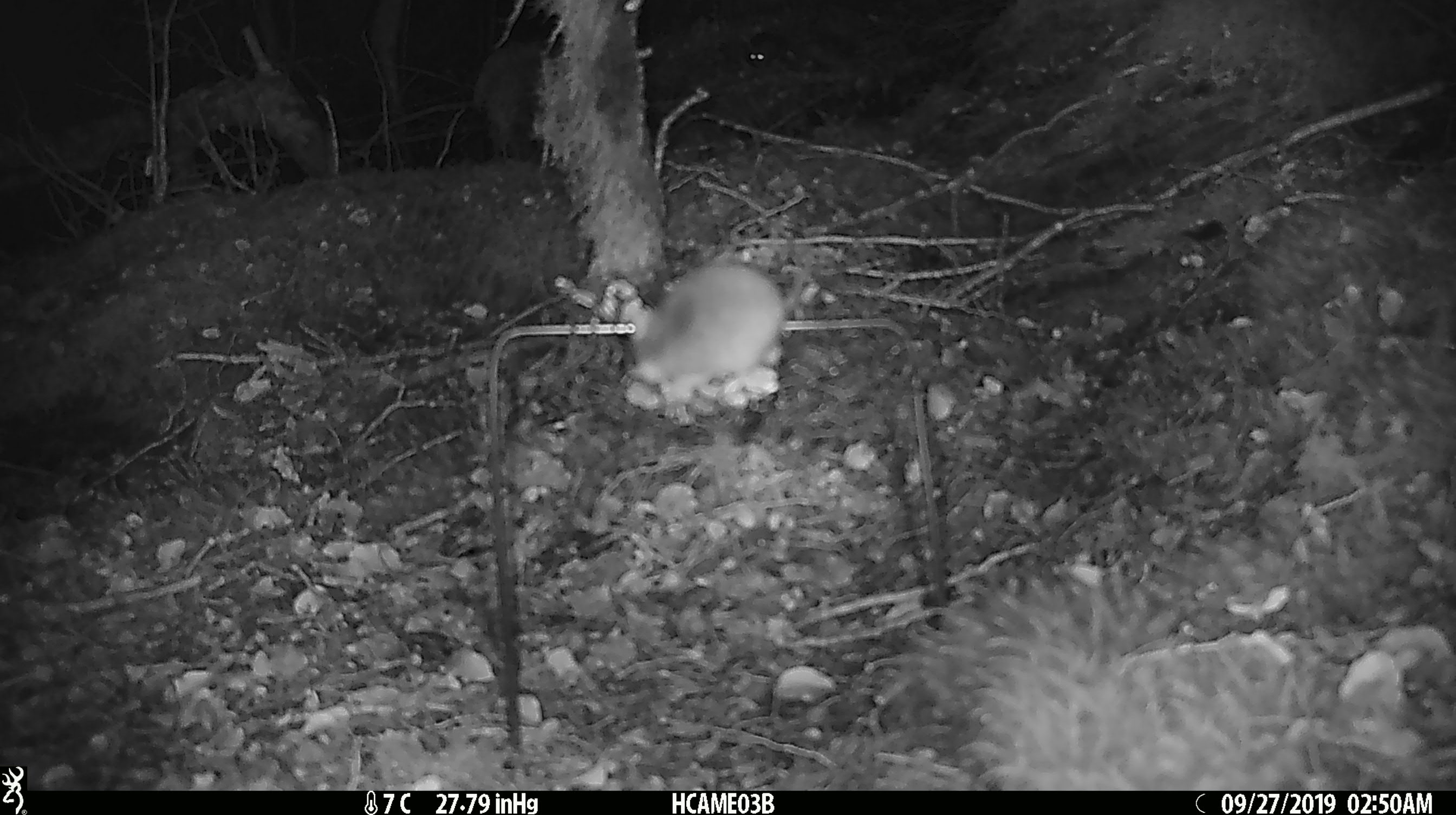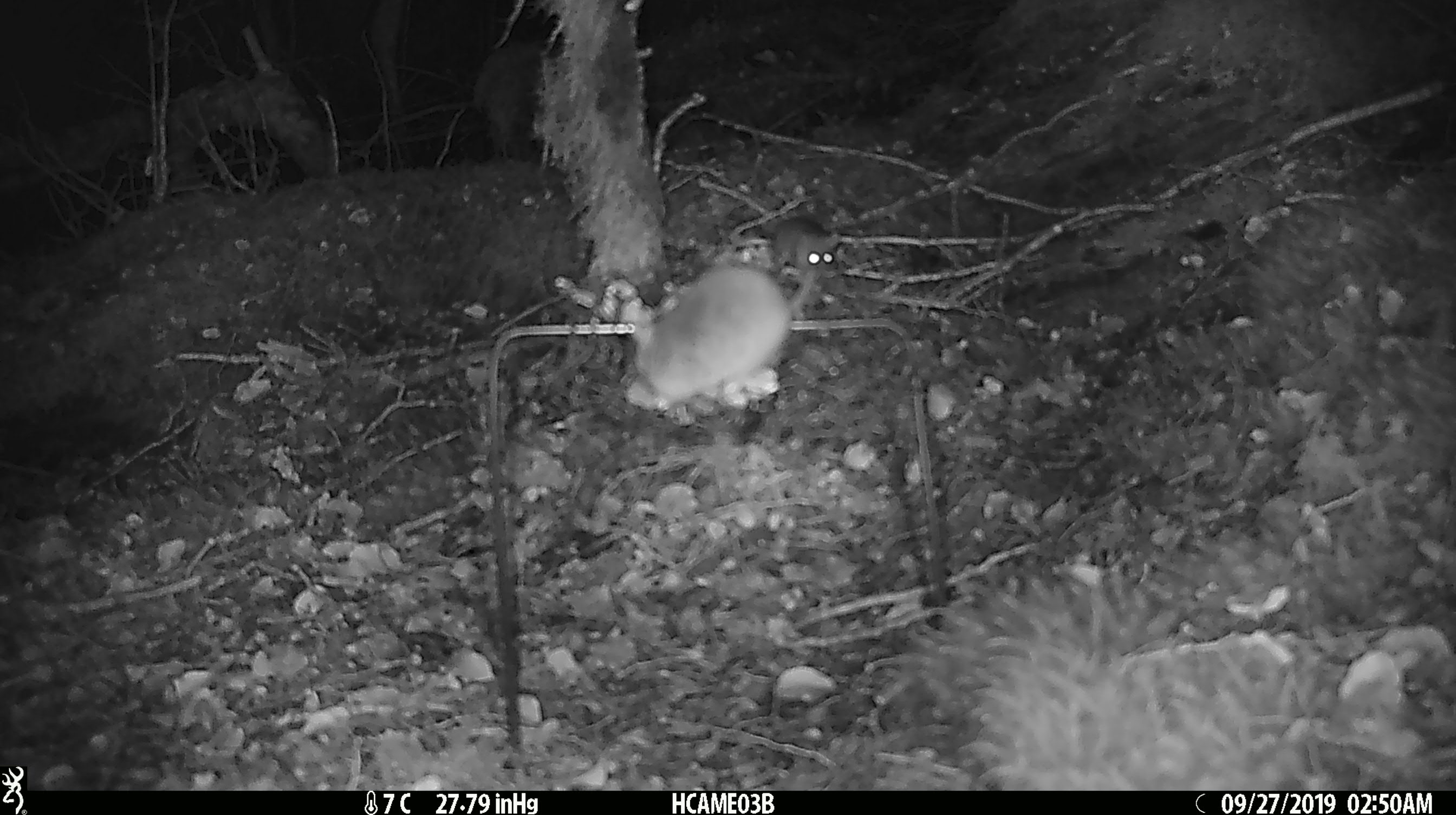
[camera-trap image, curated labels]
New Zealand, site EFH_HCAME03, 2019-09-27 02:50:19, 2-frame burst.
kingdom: Animalia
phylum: Chordata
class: Mammalia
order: Rodentia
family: Muridae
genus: Mus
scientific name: Mus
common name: mouse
Mouse (Mus).